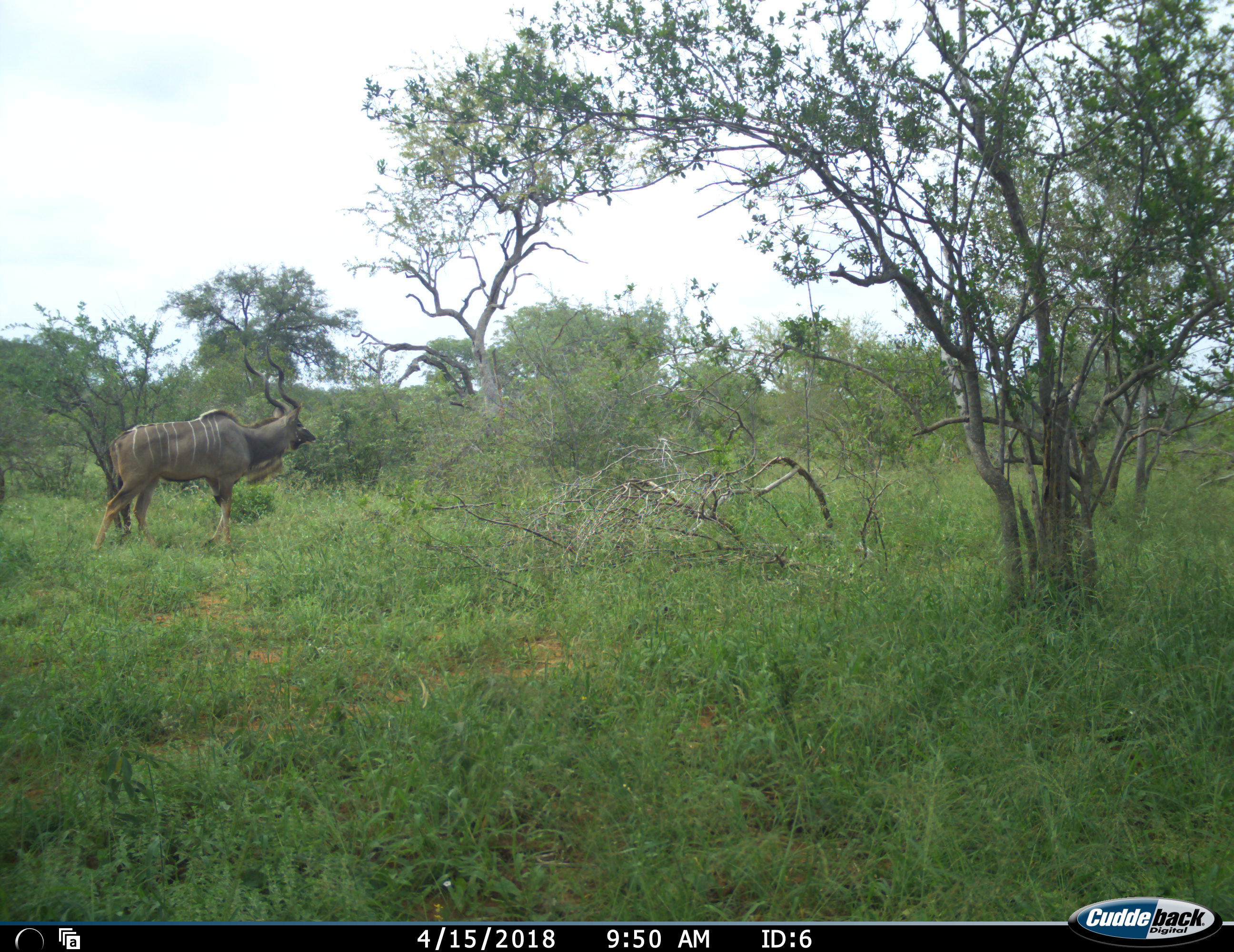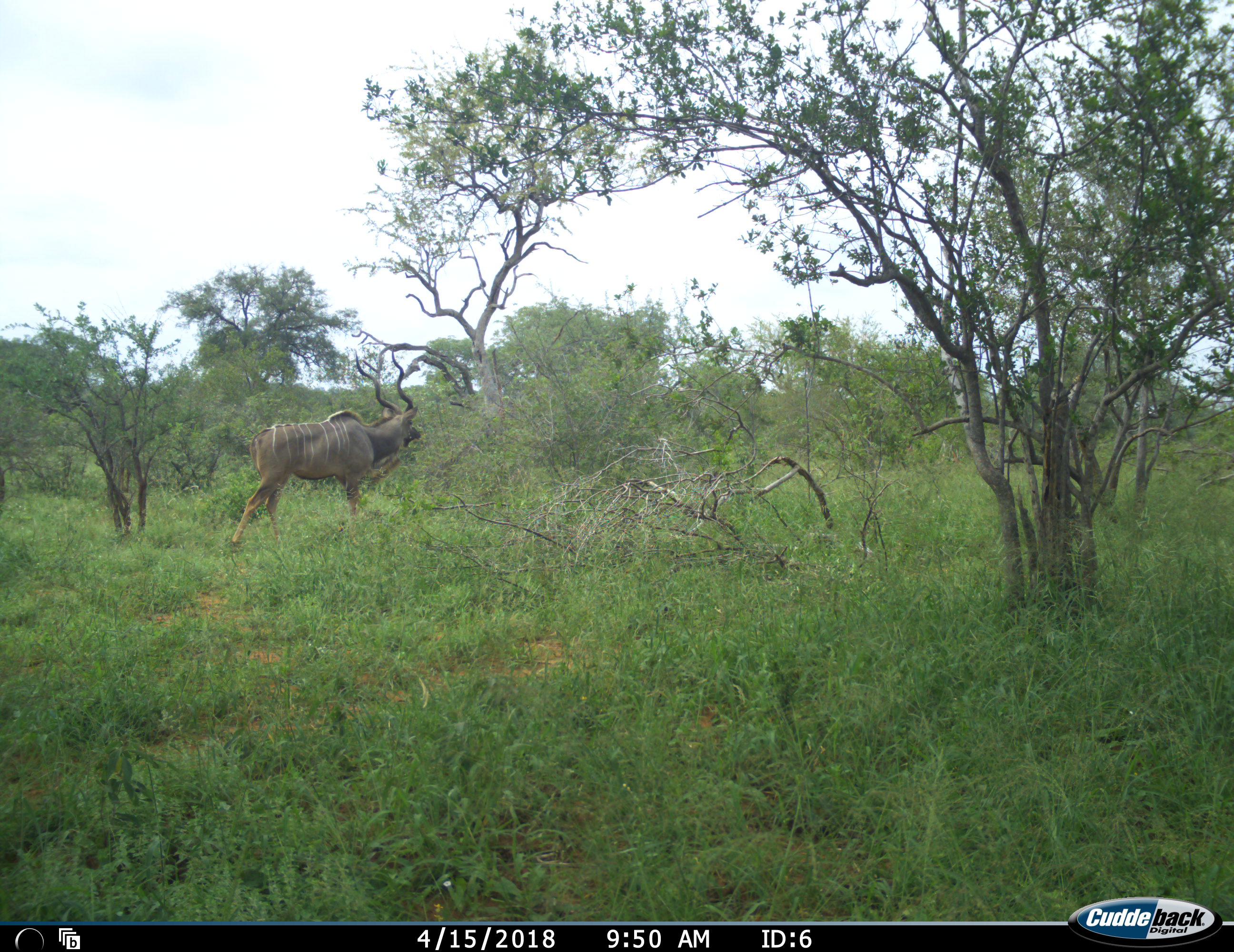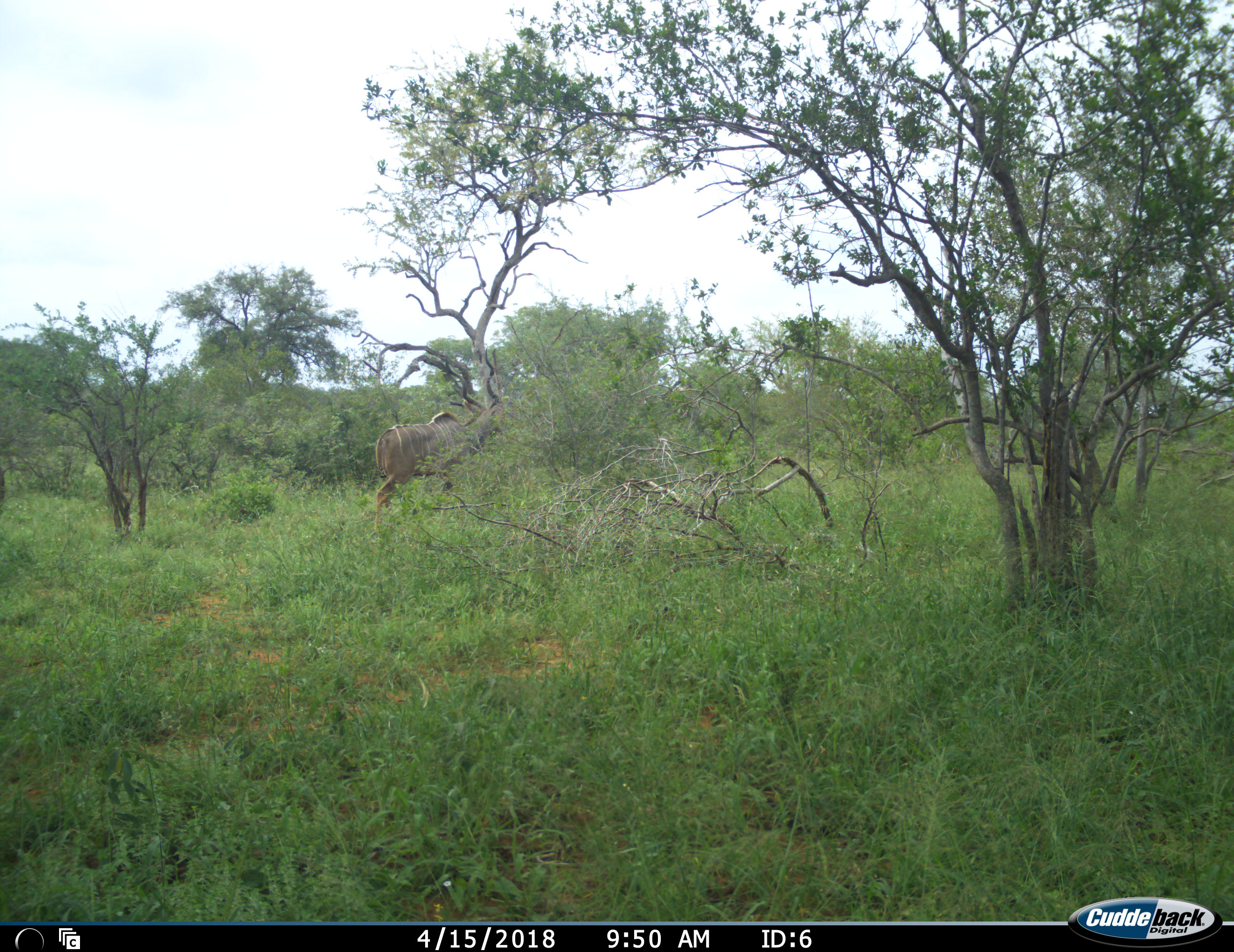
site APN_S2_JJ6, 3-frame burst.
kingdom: Animalia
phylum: Chordata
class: Mammalia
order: Artiodactyla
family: Bovidae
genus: Tragelaphus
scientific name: Tragelaphus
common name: kudu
Kudu (Tragelaphus), count 1. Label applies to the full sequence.